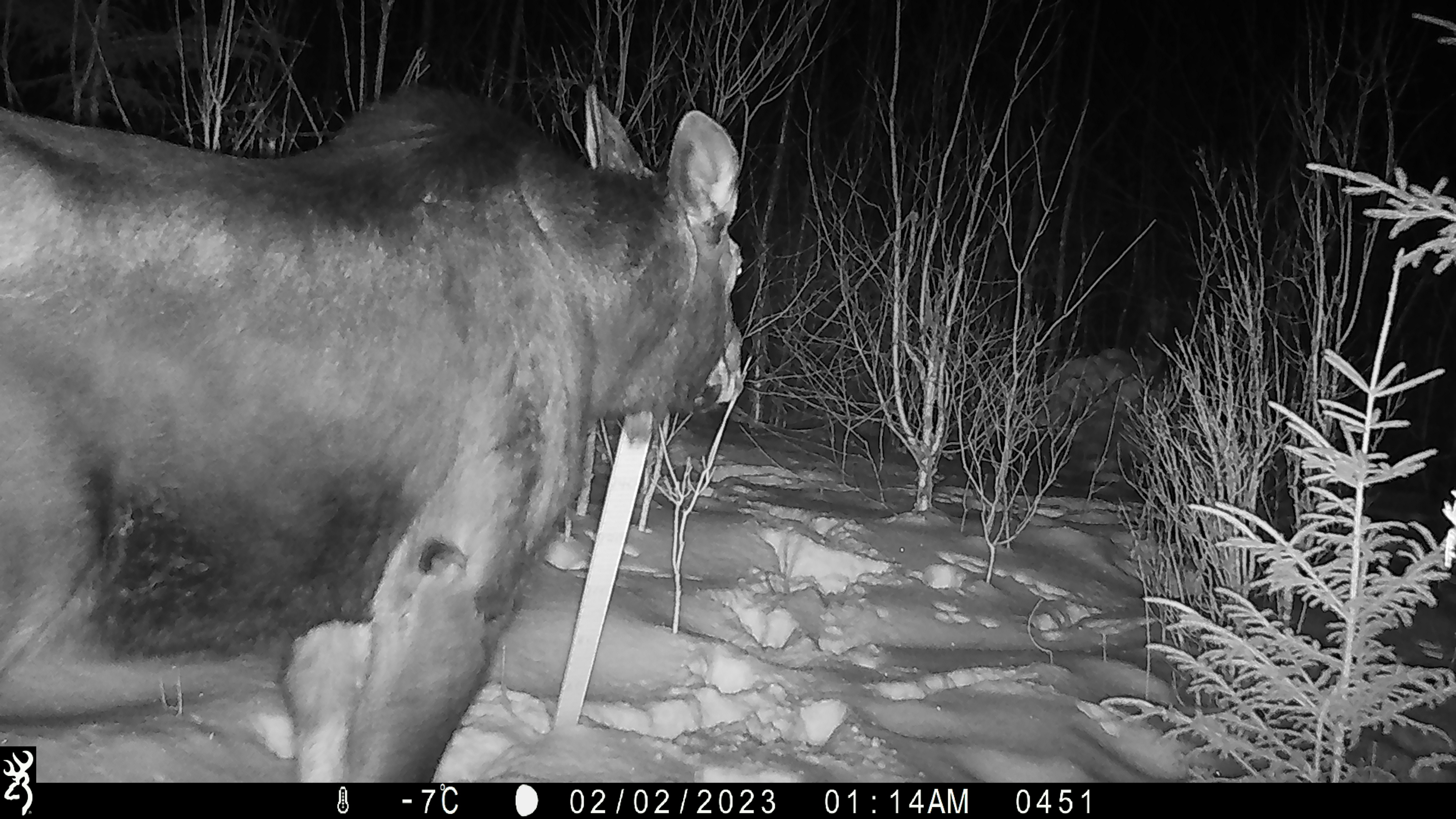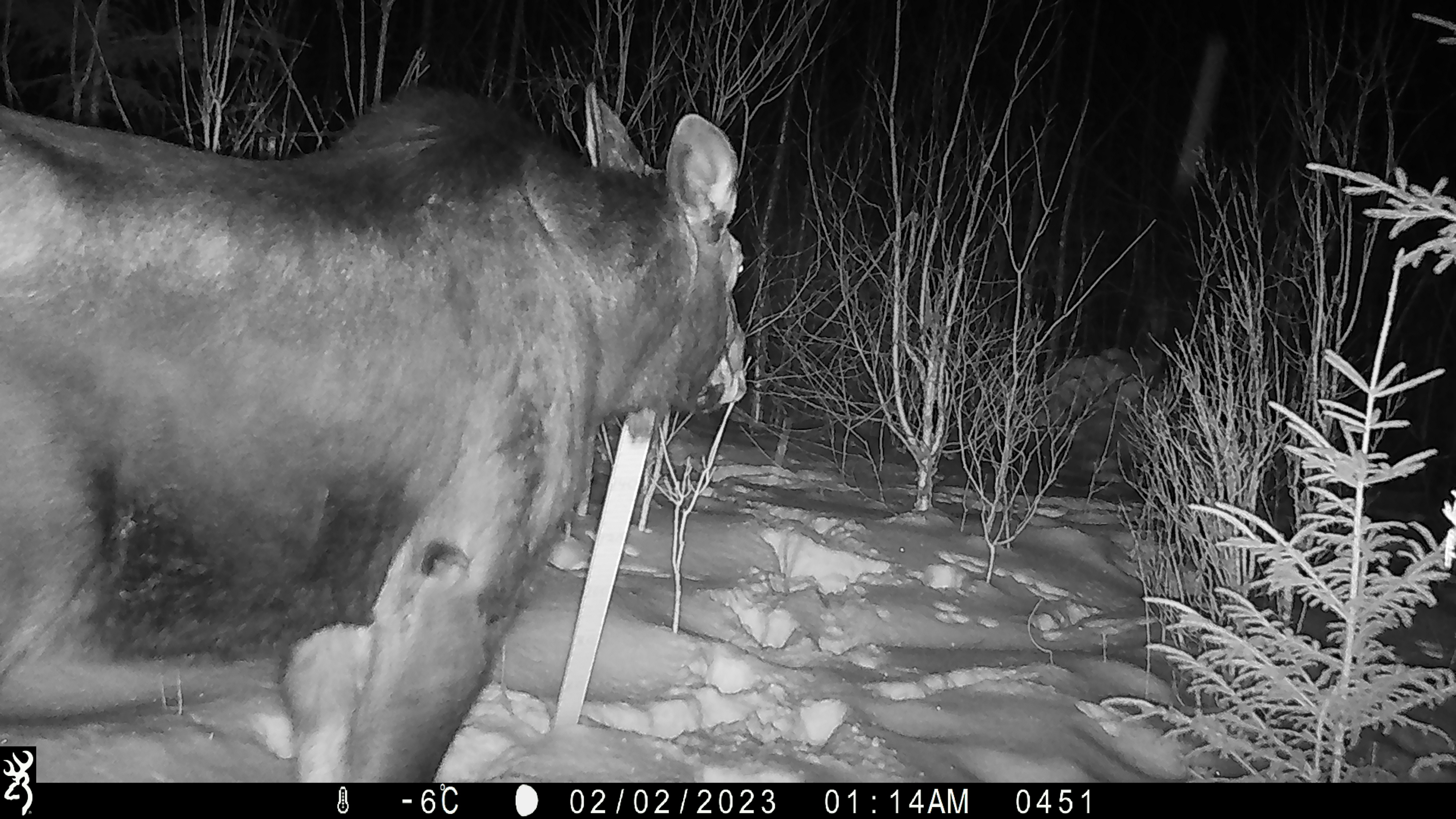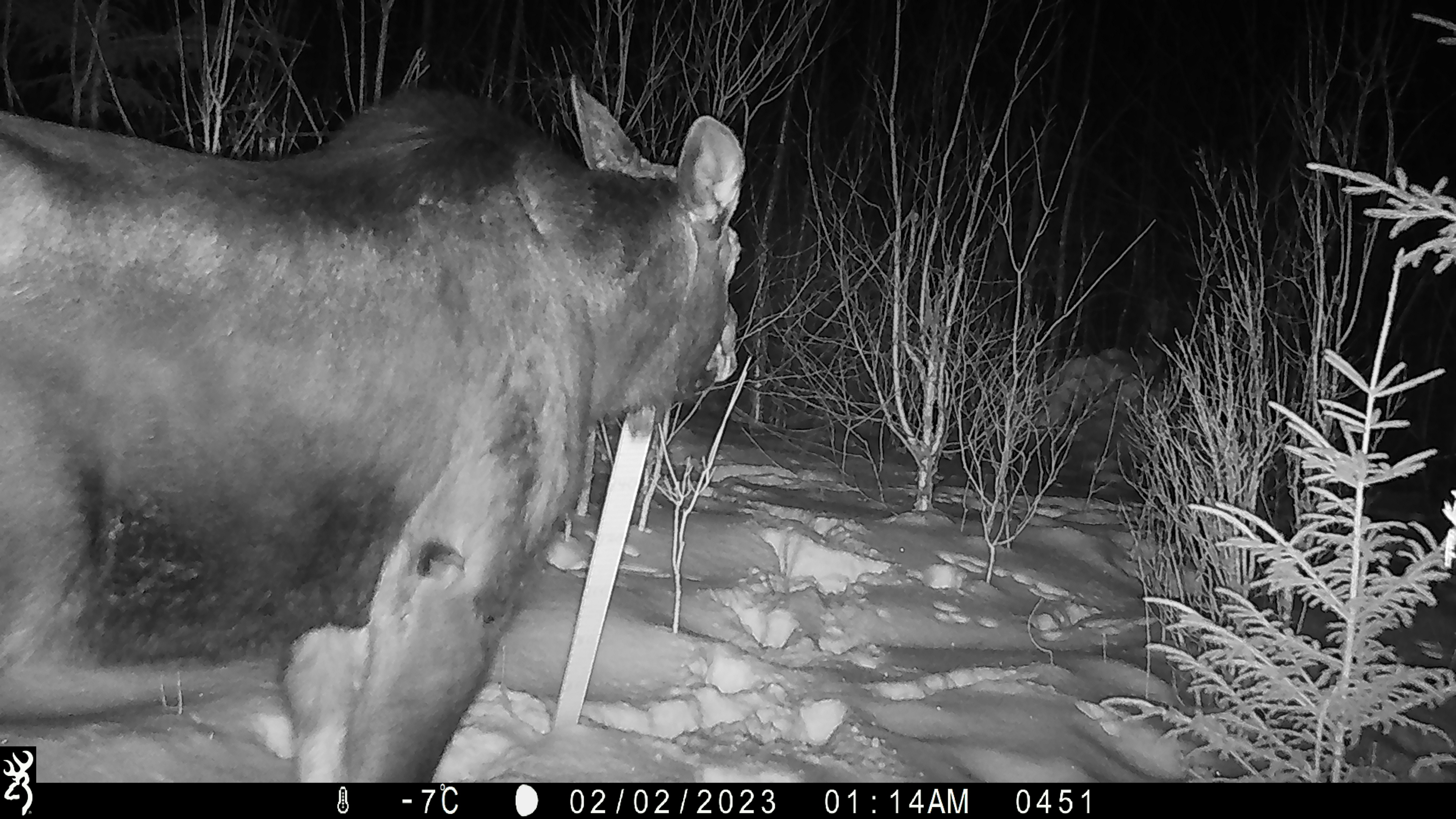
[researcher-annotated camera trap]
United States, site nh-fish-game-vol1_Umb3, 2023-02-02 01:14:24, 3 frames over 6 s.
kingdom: Animalia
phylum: Chordata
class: Mammalia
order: Artiodactyla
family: Cervidae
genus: Alces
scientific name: Alces alces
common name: moose